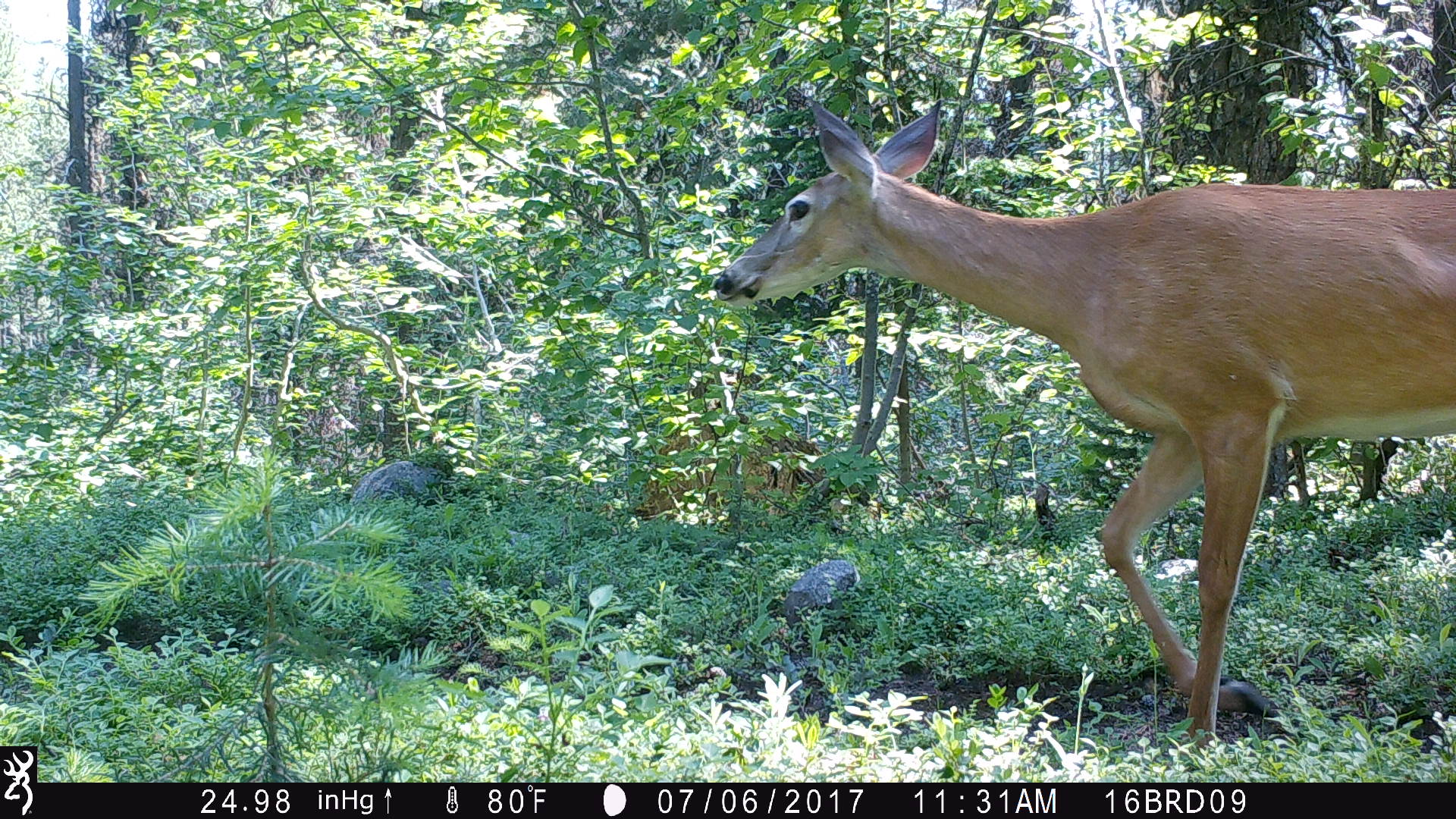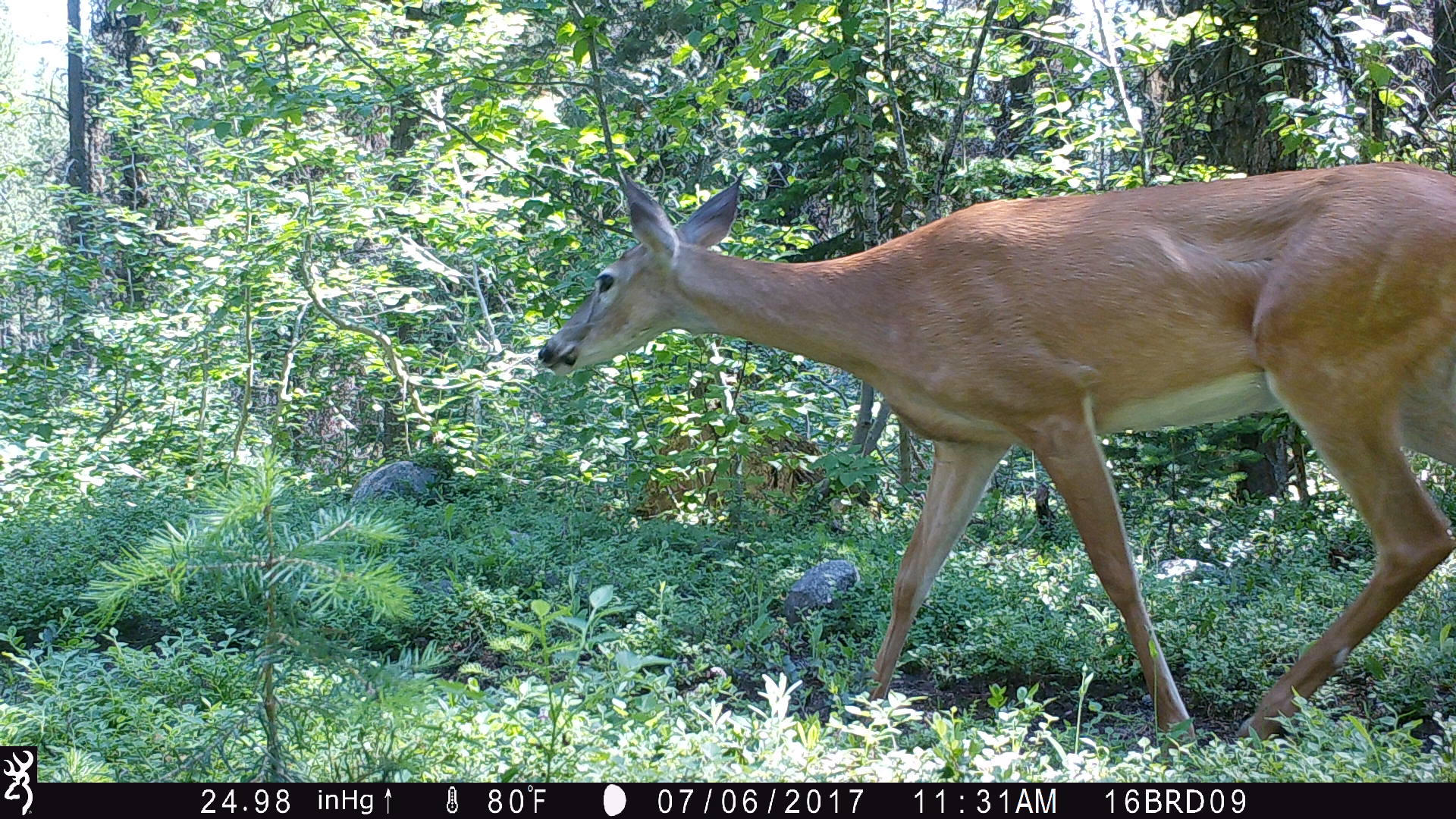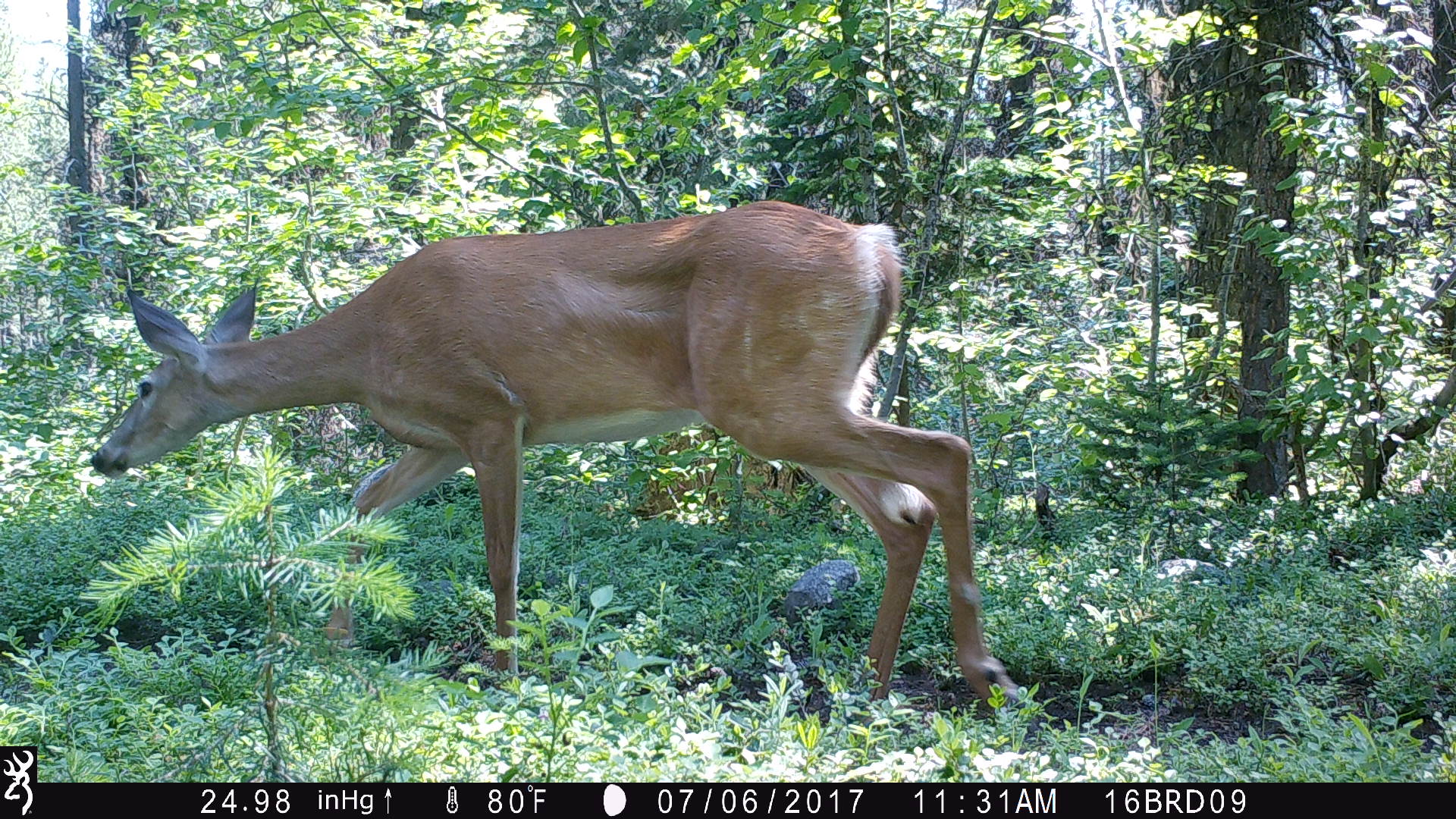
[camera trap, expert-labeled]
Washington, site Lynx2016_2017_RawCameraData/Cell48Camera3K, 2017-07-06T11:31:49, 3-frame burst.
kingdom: Animalia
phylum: Chordata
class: Mammalia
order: Artiodactyla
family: Cervidae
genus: Odocoileus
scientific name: Odocoileus virginianus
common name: white-tailed deer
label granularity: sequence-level